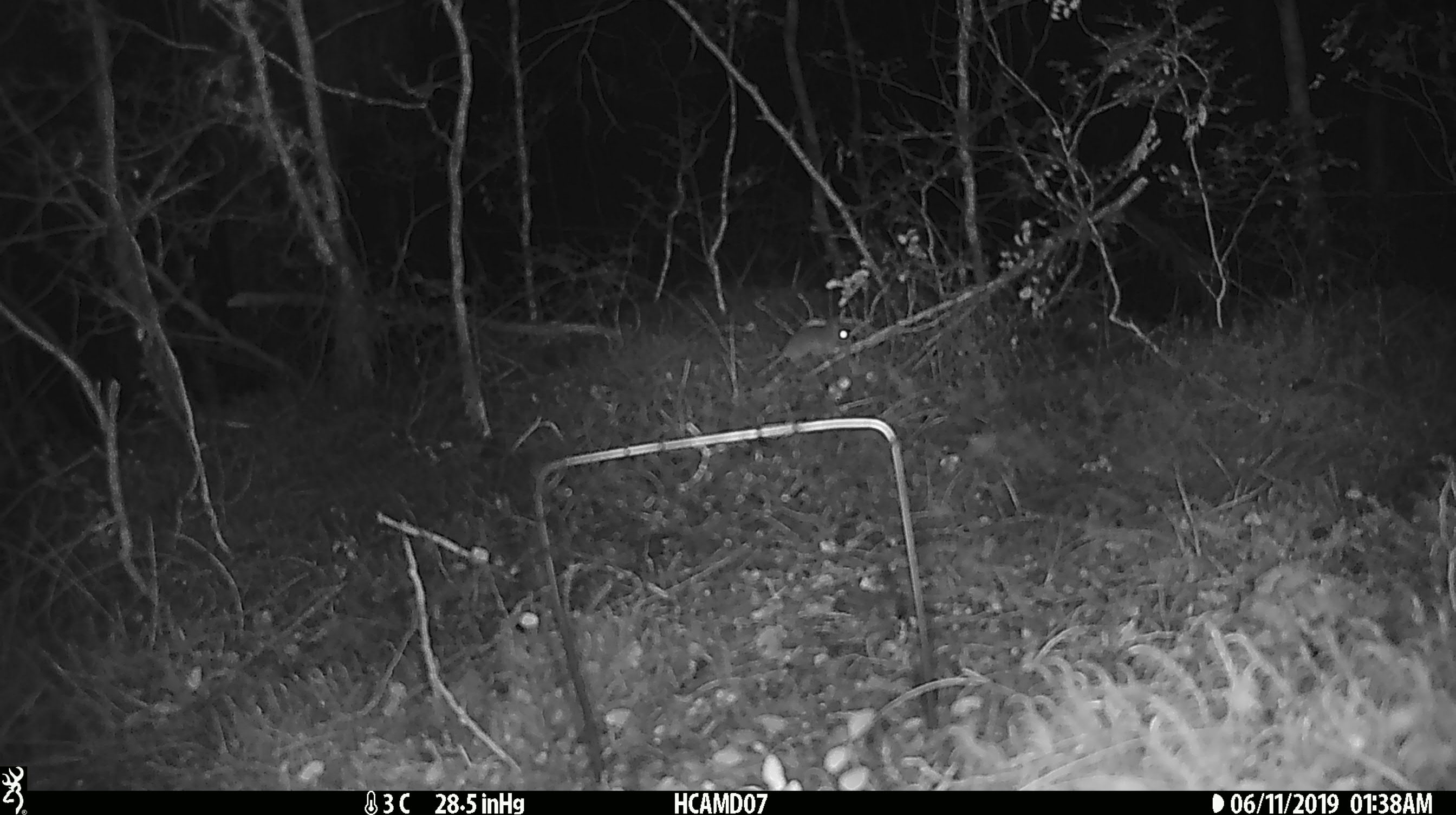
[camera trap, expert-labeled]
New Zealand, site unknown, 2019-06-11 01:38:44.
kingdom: Animalia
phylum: Chordata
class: Mammalia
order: Rodentia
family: Muridae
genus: Mus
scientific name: Mus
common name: mouse